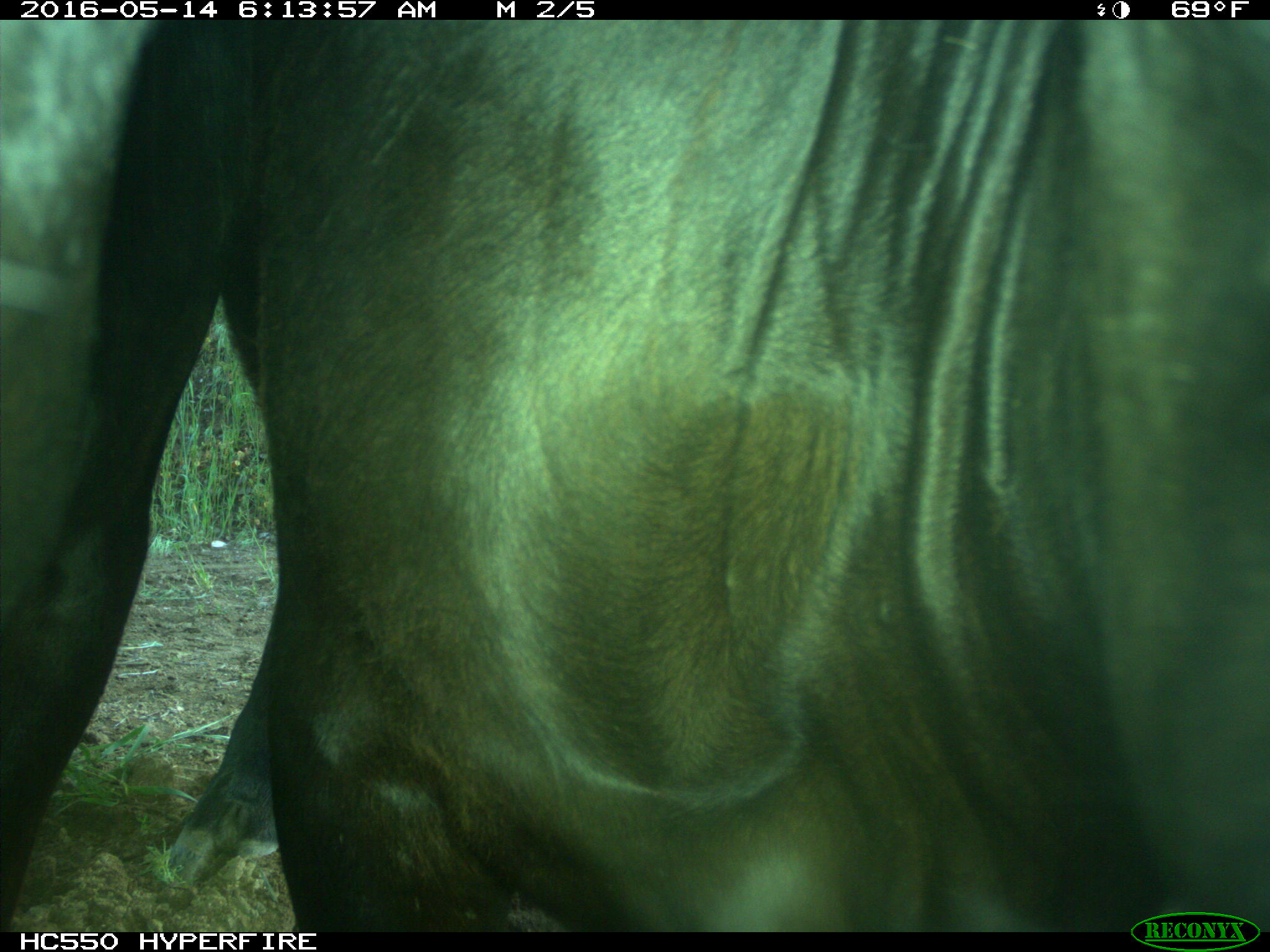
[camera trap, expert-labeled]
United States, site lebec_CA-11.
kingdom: Animalia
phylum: Chordata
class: Mammalia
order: Artiodactyla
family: Bovidae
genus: Bos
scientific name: Bos taurus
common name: domestic cow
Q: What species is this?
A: Bos taurus (domestic cow).